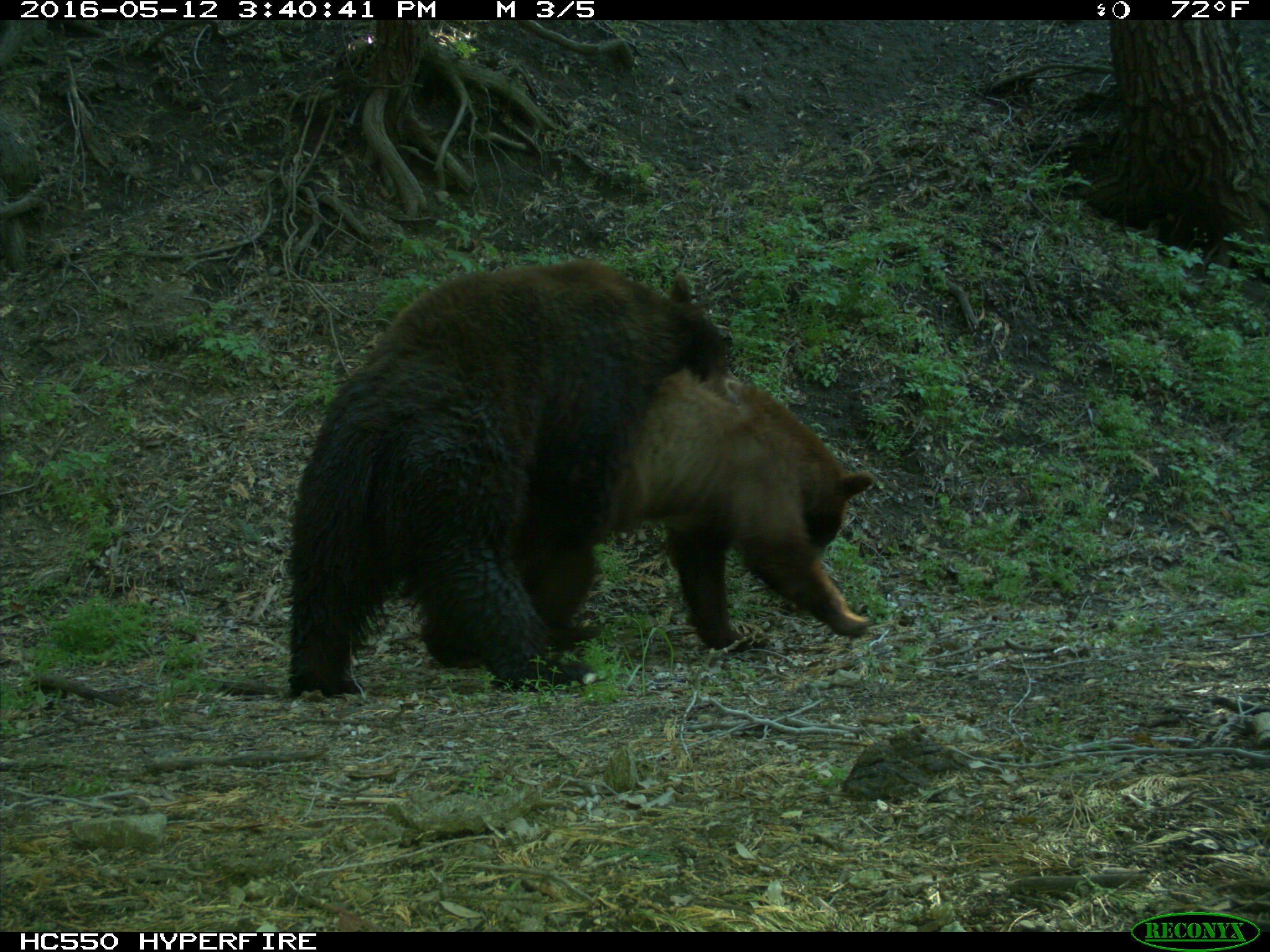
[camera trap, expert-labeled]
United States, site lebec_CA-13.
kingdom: Animalia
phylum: Chordata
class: Mammalia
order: Carnivora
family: Ursidae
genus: Ursus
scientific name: Ursus americanus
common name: american black bear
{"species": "Ursus americanus (american black bear)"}